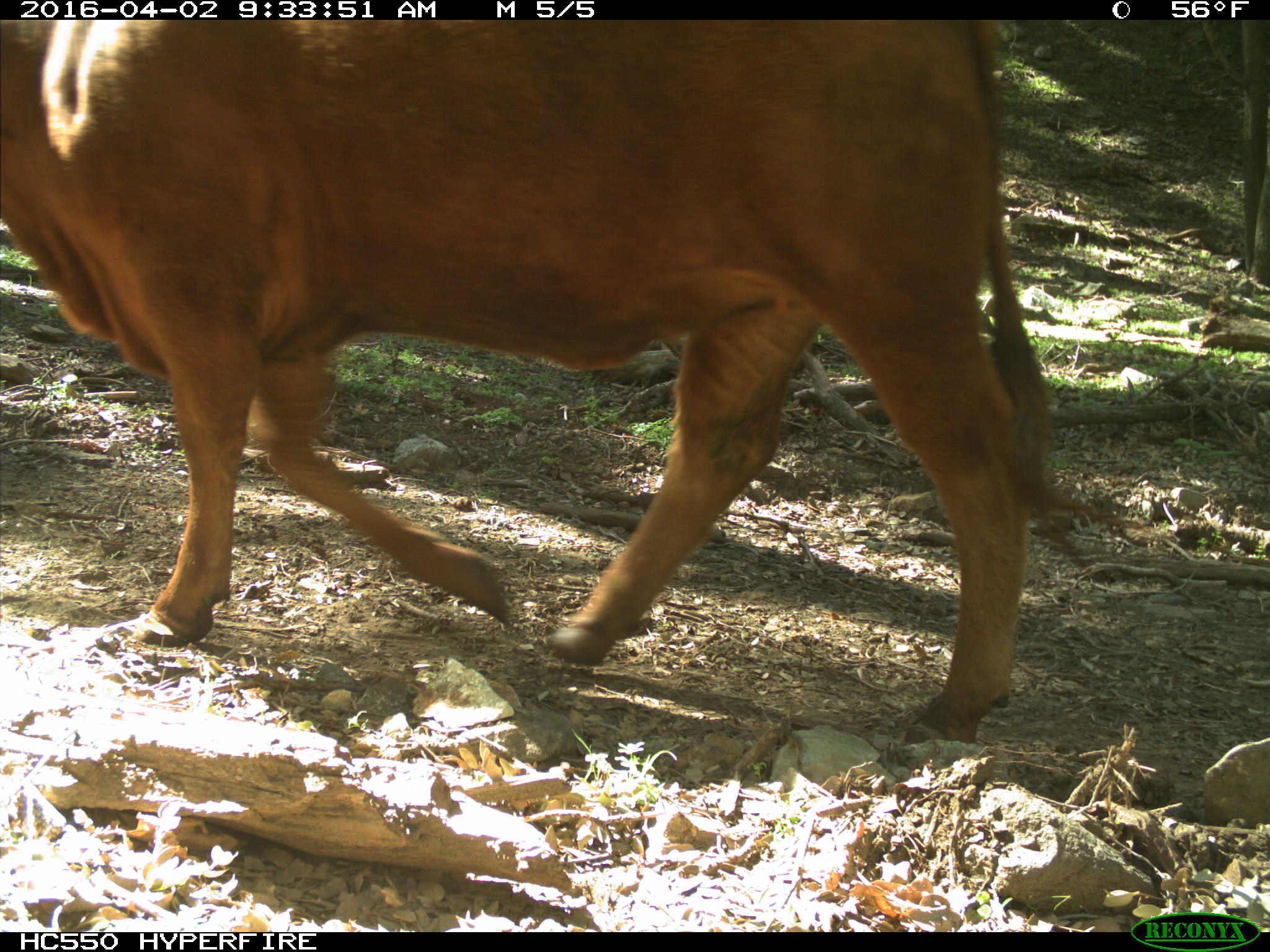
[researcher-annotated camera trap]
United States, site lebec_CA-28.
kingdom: Animalia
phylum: Chordata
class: Mammalia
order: Artiodactyla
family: Bovidae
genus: Bos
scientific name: Bos taurus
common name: domestic cow